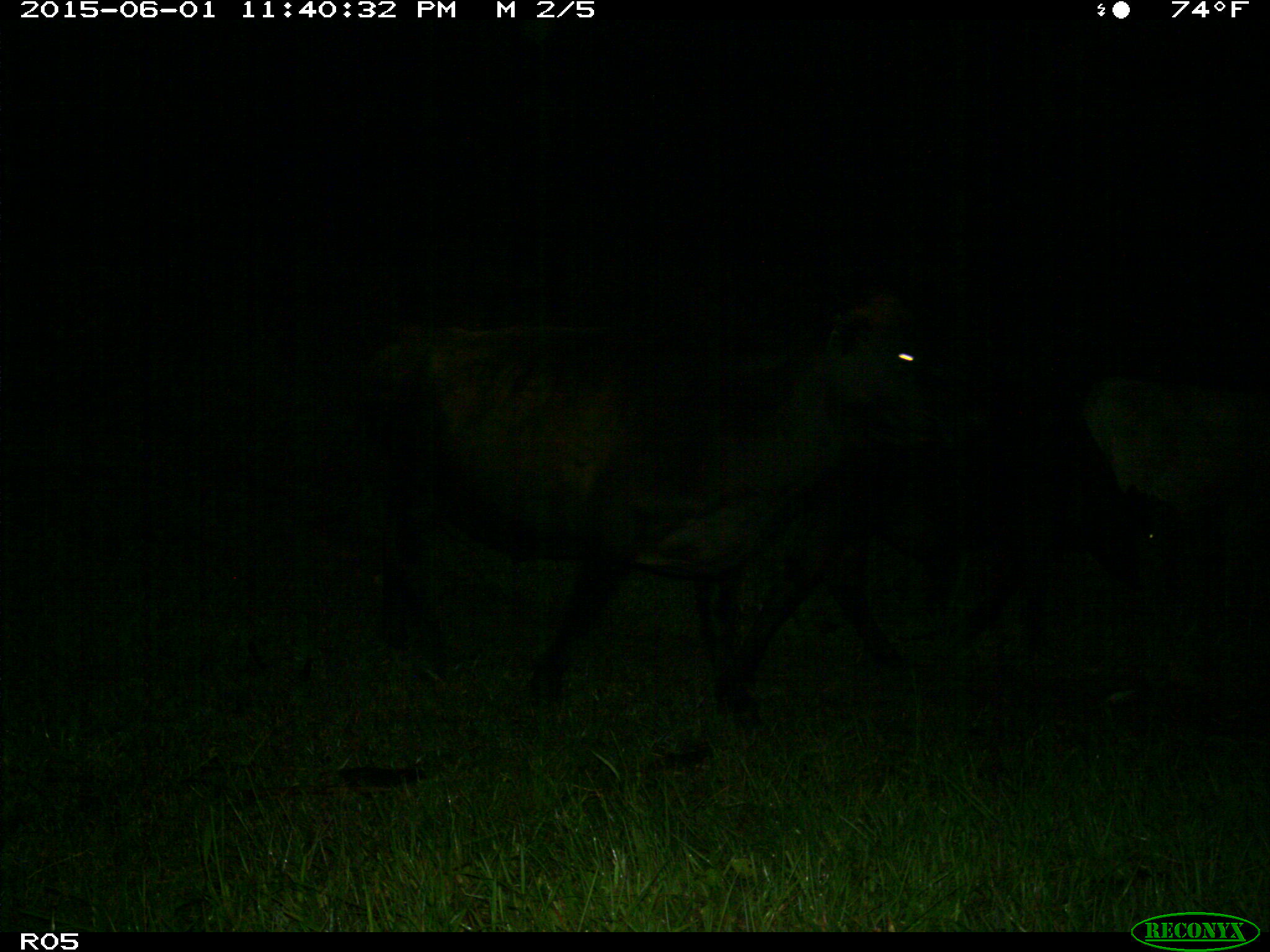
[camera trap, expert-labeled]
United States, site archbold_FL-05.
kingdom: Animalia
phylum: Chordata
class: Mammalia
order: Artiodactyla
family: Bovidae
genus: Bos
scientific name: Bos taurus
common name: domestic cow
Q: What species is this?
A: Bos taurus (domestic cow).